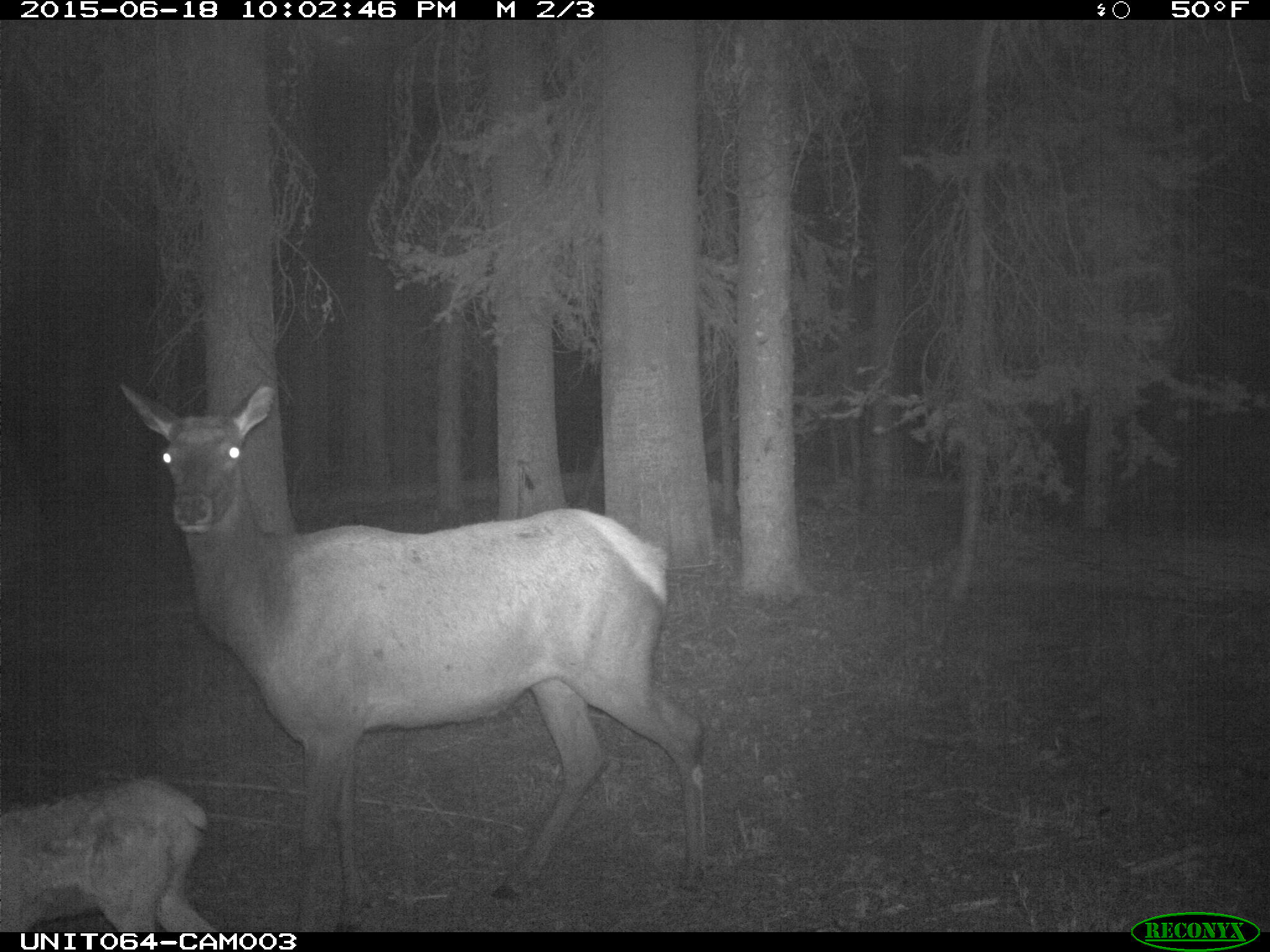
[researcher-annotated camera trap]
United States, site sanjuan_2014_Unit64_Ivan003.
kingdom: Animalia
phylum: Chordata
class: Mammalia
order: Artiodactyla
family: Cervidae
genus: Cervus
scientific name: Cervus elaphus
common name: red deer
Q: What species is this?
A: Cervus elaphus (red deer).